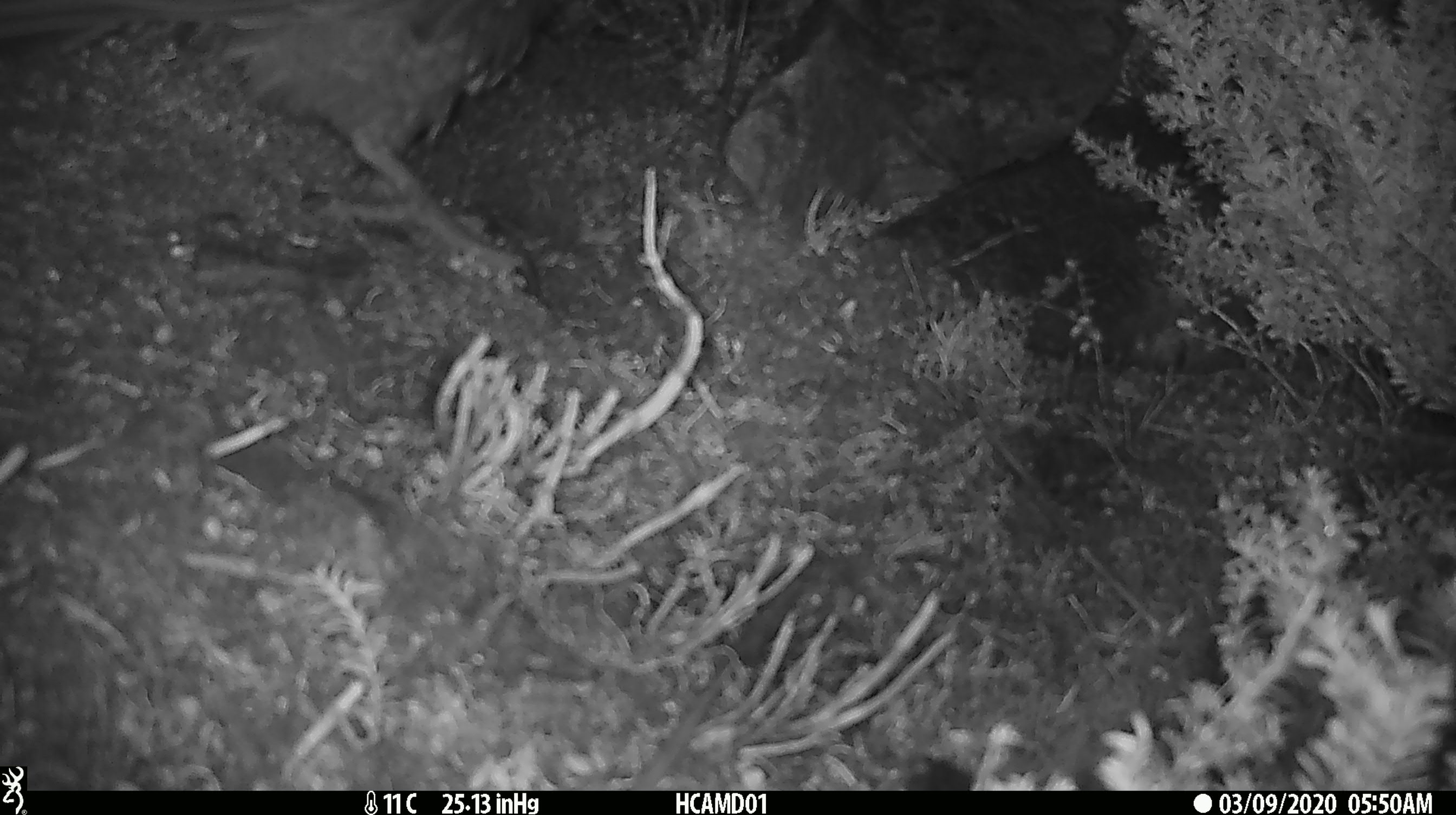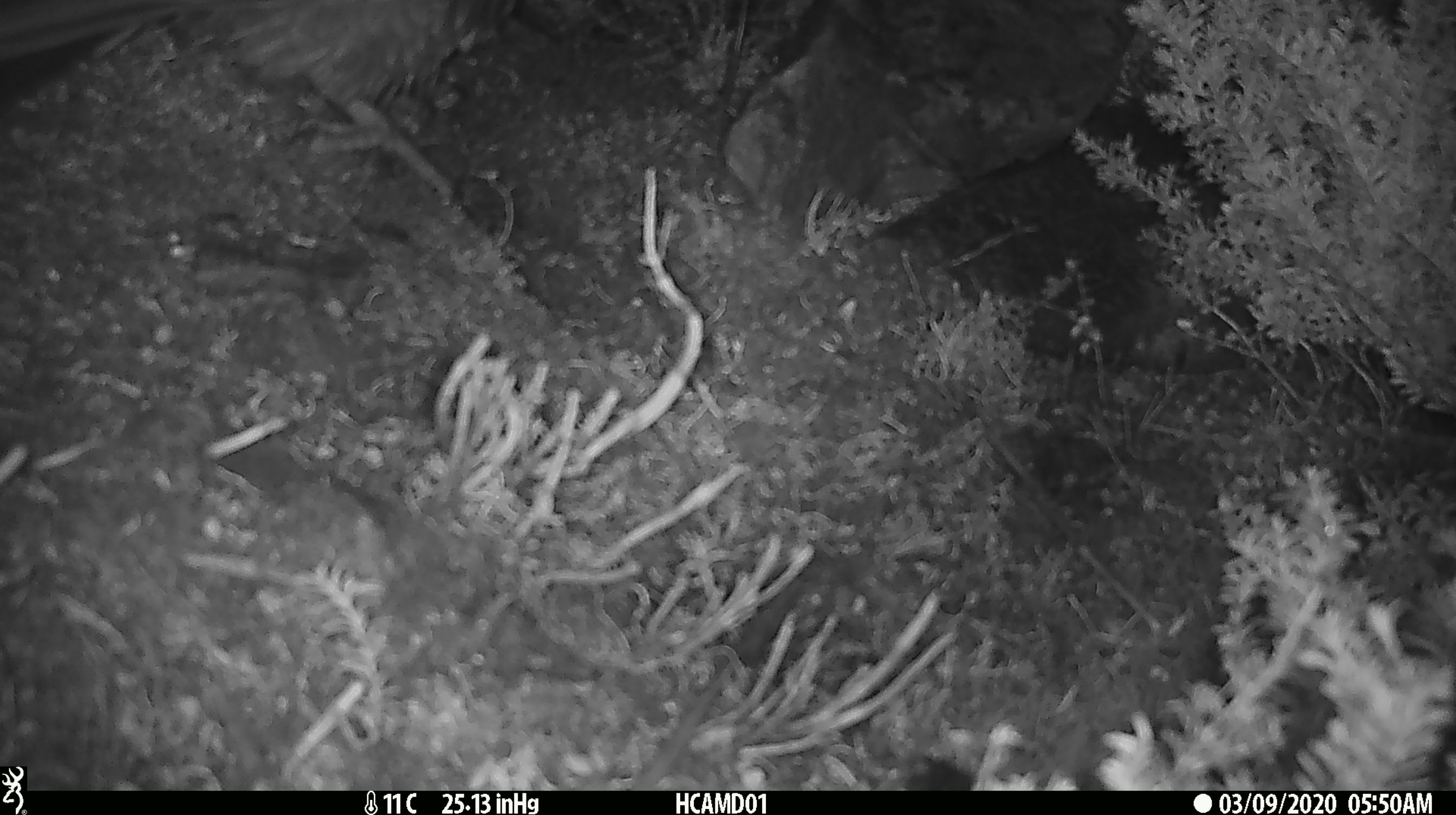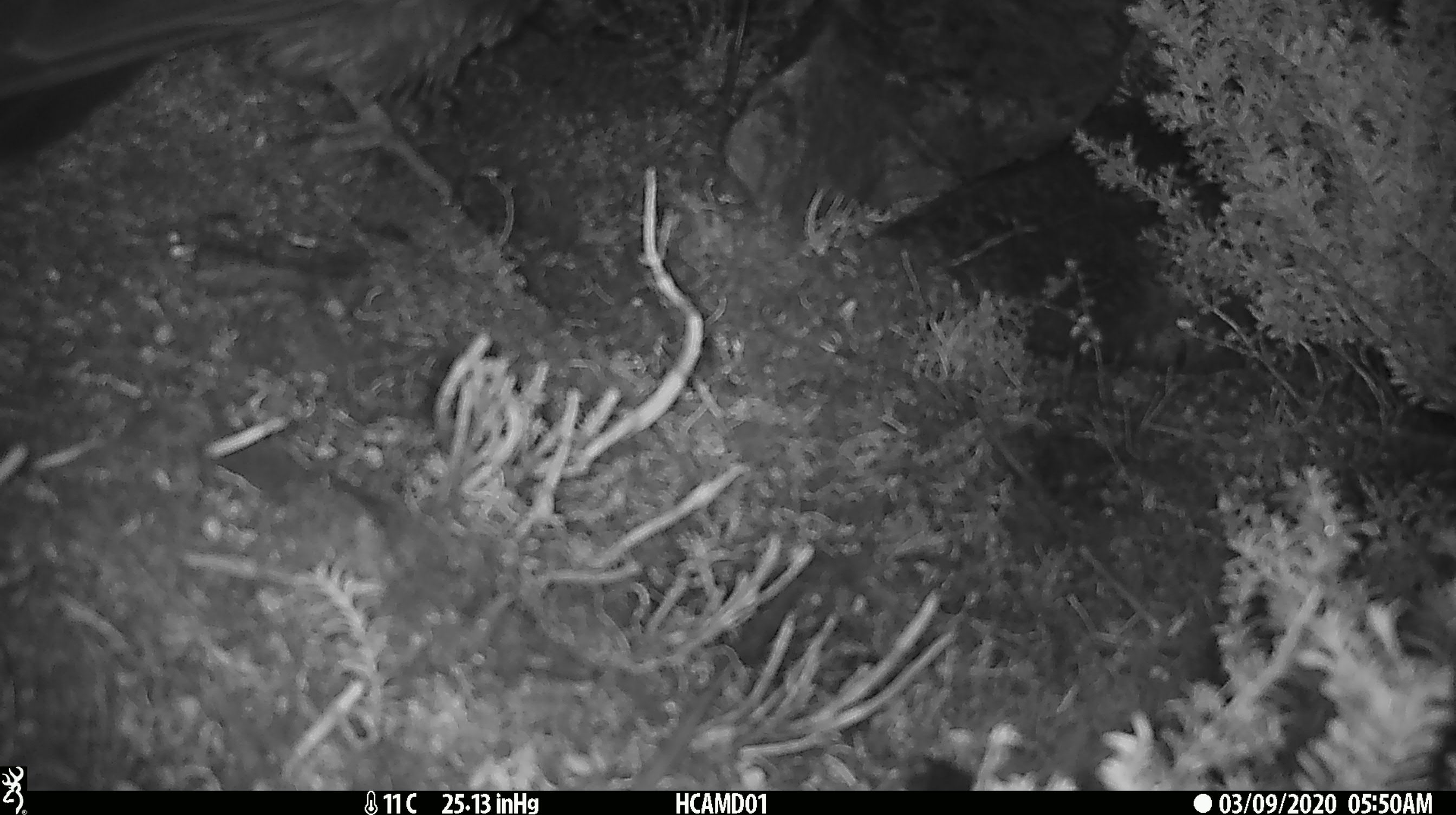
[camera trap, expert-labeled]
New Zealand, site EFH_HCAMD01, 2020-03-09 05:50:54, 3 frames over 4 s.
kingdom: Animalia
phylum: Chordata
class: Aves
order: Psittaciformes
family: Strigopidae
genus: Nestor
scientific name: Nestor notabilis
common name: kea